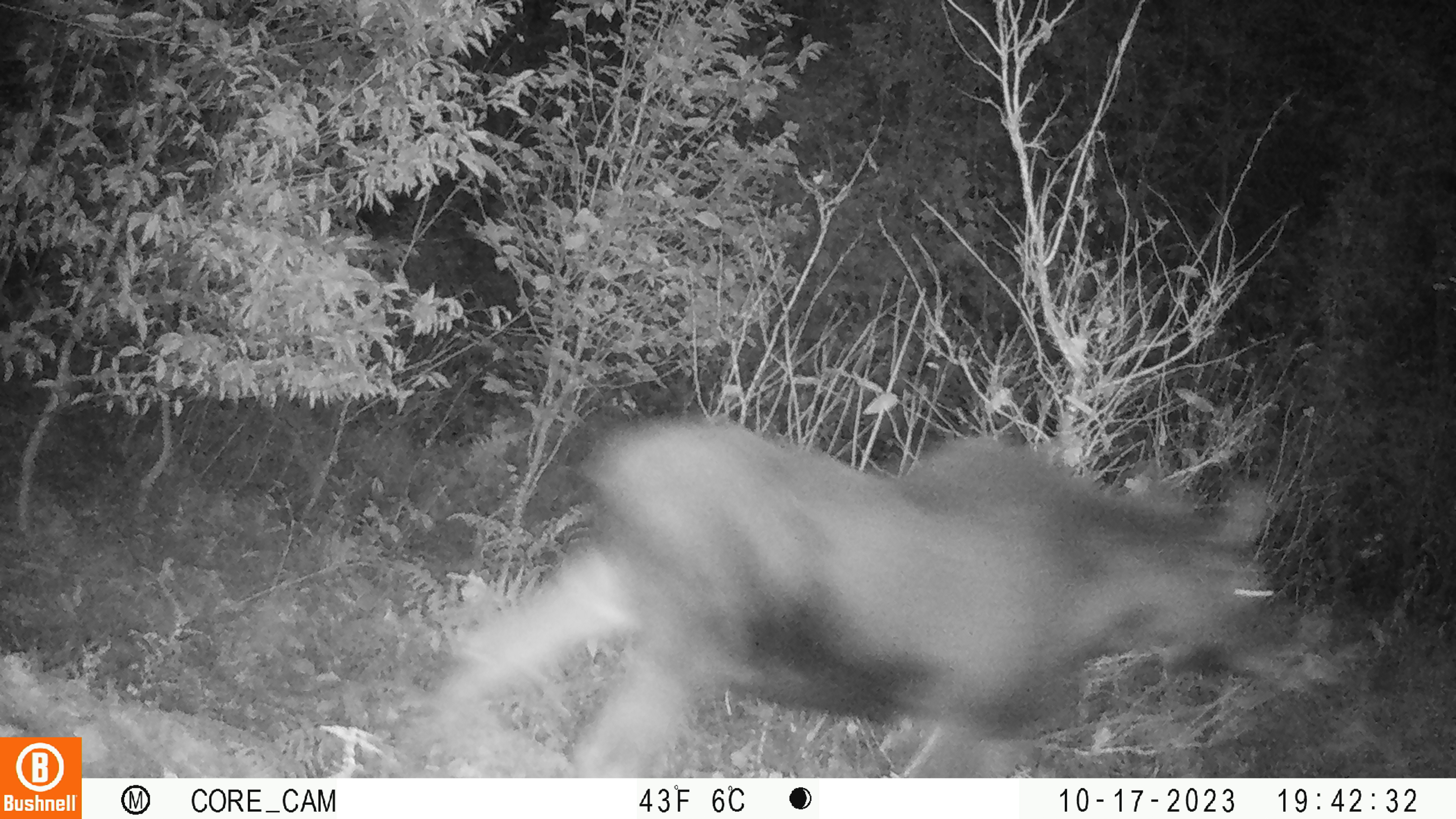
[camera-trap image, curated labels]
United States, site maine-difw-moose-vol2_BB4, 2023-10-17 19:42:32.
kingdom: Animalia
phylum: Chordata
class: Mammalia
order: Artiodactyla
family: Cervidae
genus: Alces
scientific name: Alces alces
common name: moose